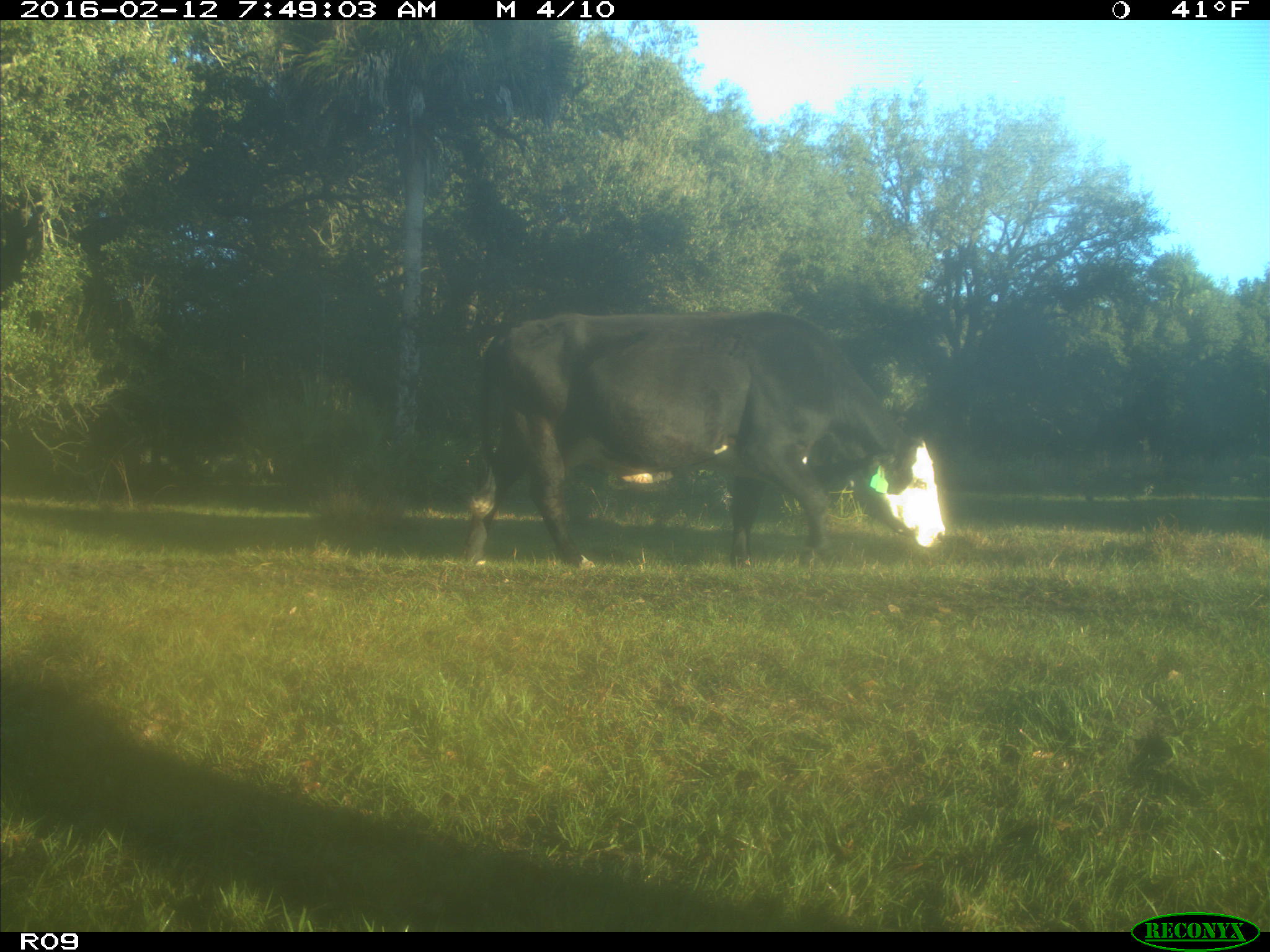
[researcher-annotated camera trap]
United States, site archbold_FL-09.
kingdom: Animalia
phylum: Chordata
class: Mammalia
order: Artiodactyla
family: Bovidae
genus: Bos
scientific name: Bos taurus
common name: domestic cow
Bos taurus (domestic cow).